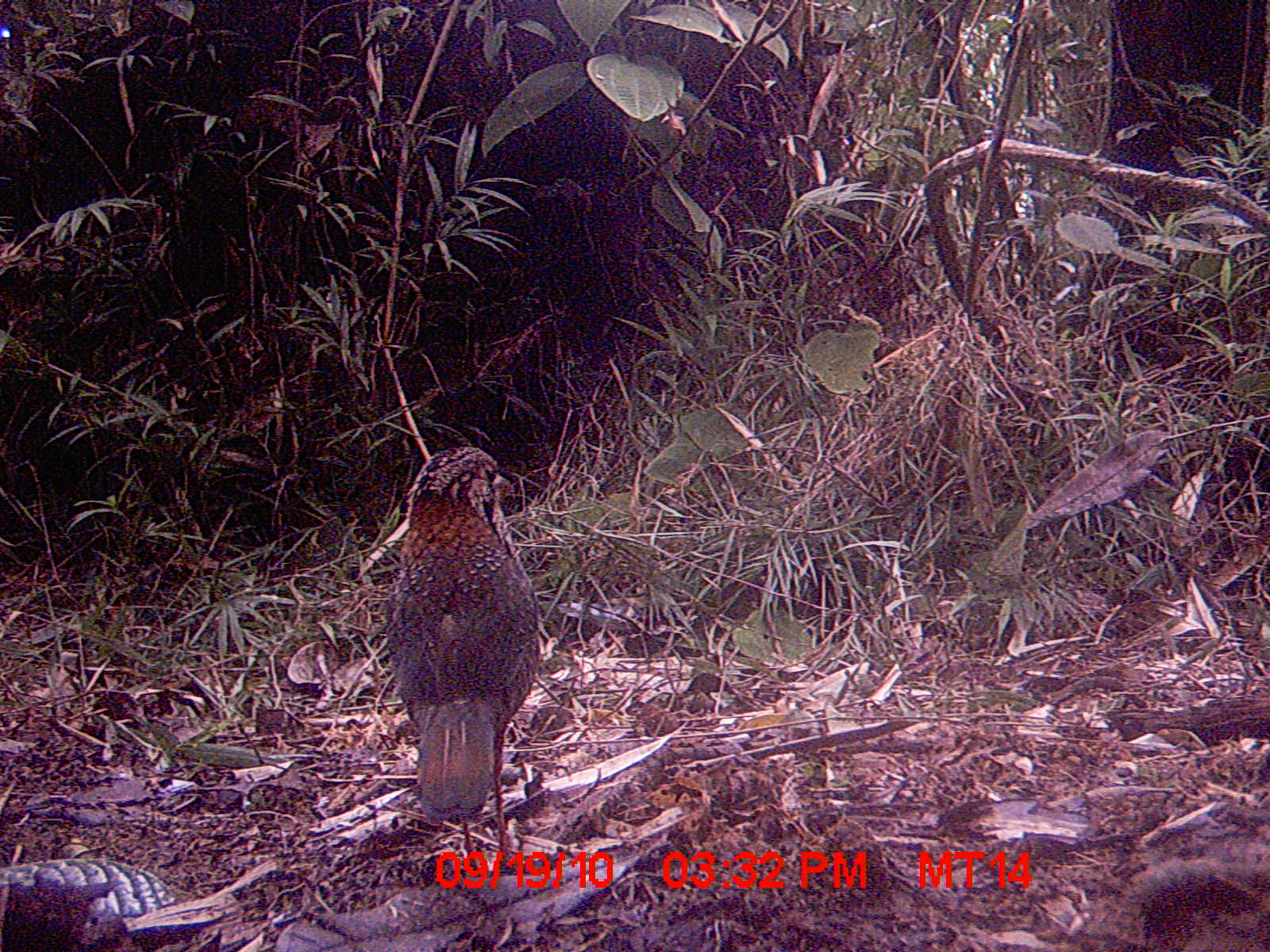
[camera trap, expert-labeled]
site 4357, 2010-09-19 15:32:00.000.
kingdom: Animalia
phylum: Chordata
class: Aves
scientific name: Aves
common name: bird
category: unknown bird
Unknown bird (bird) (Aves), count 1.